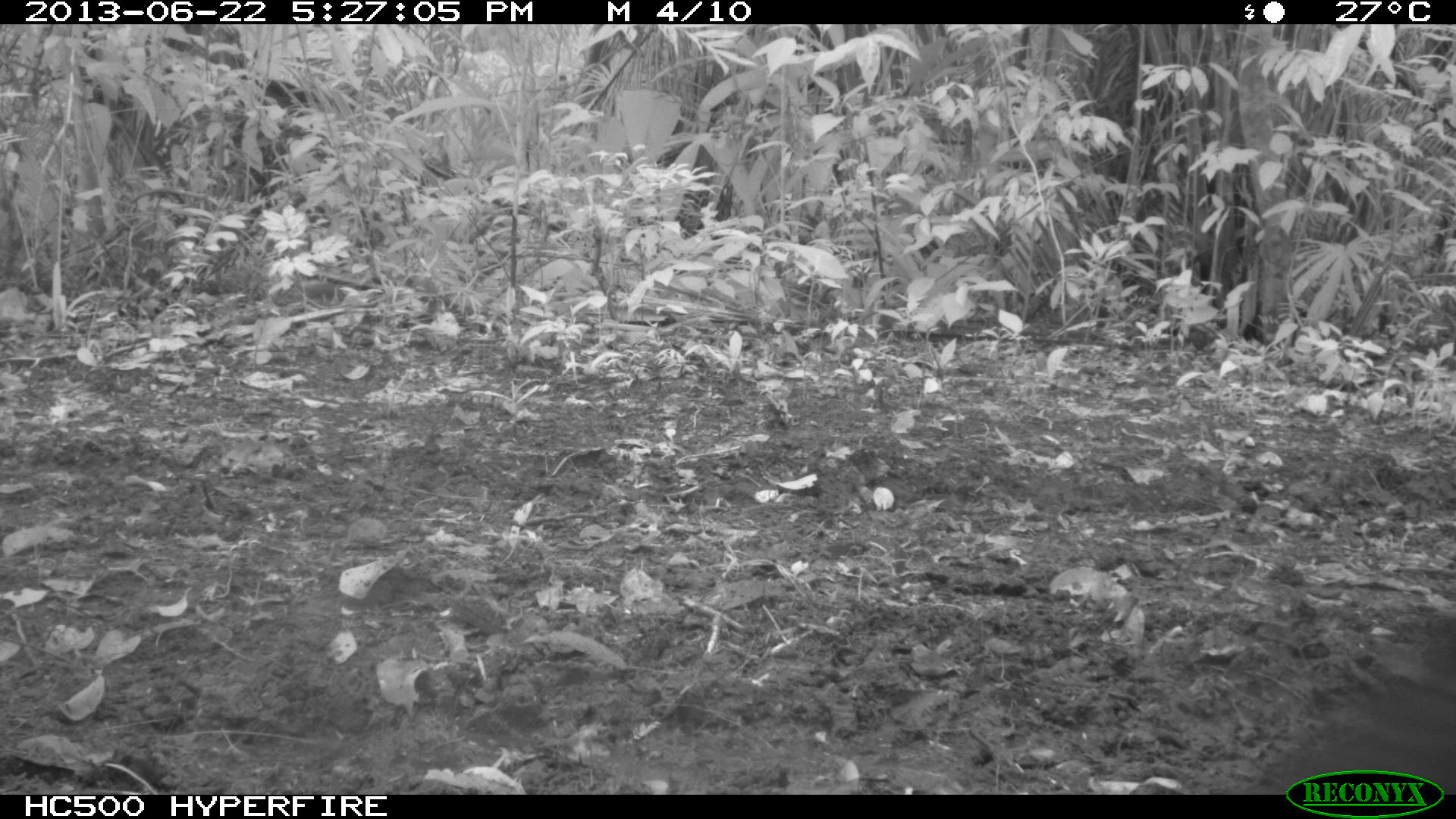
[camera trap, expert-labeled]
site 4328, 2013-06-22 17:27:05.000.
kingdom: Animalia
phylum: Chordata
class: Mammalia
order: Artiodactyla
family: Tayassuidae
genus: Tayassu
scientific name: Tayassu pecari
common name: white-lipped peccary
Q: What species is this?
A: Tayassu pecari (white-lipped peccary).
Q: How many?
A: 13.